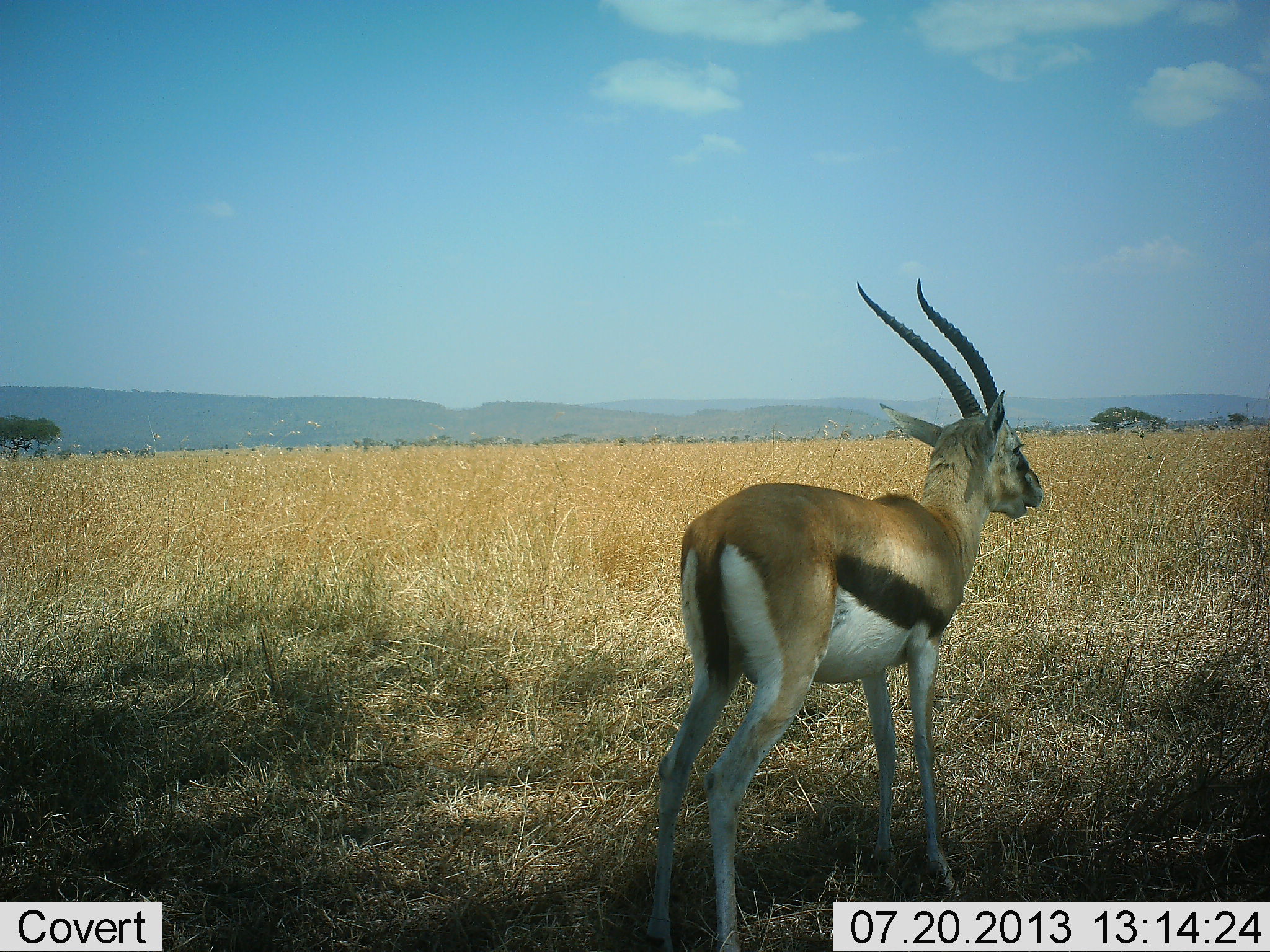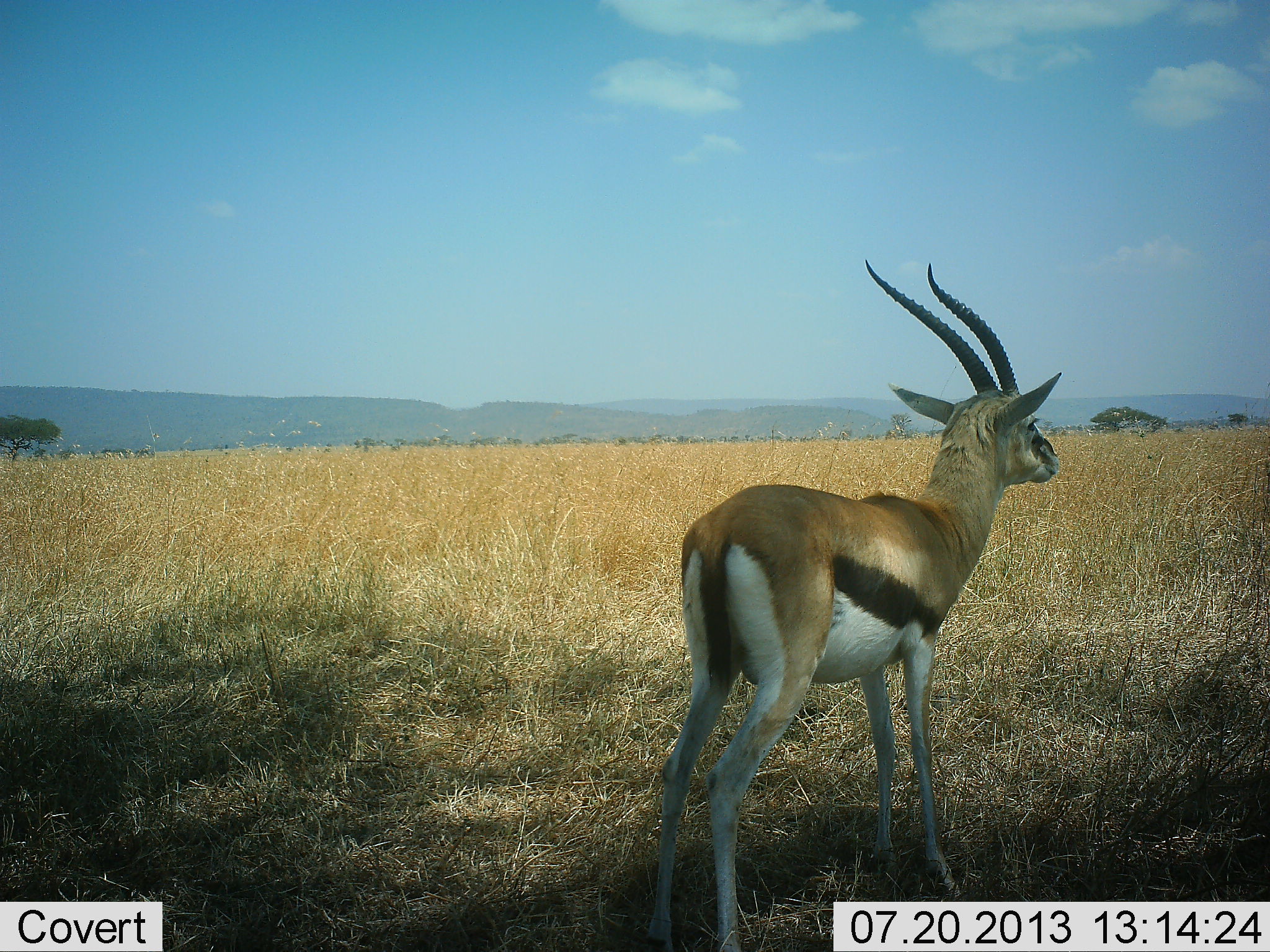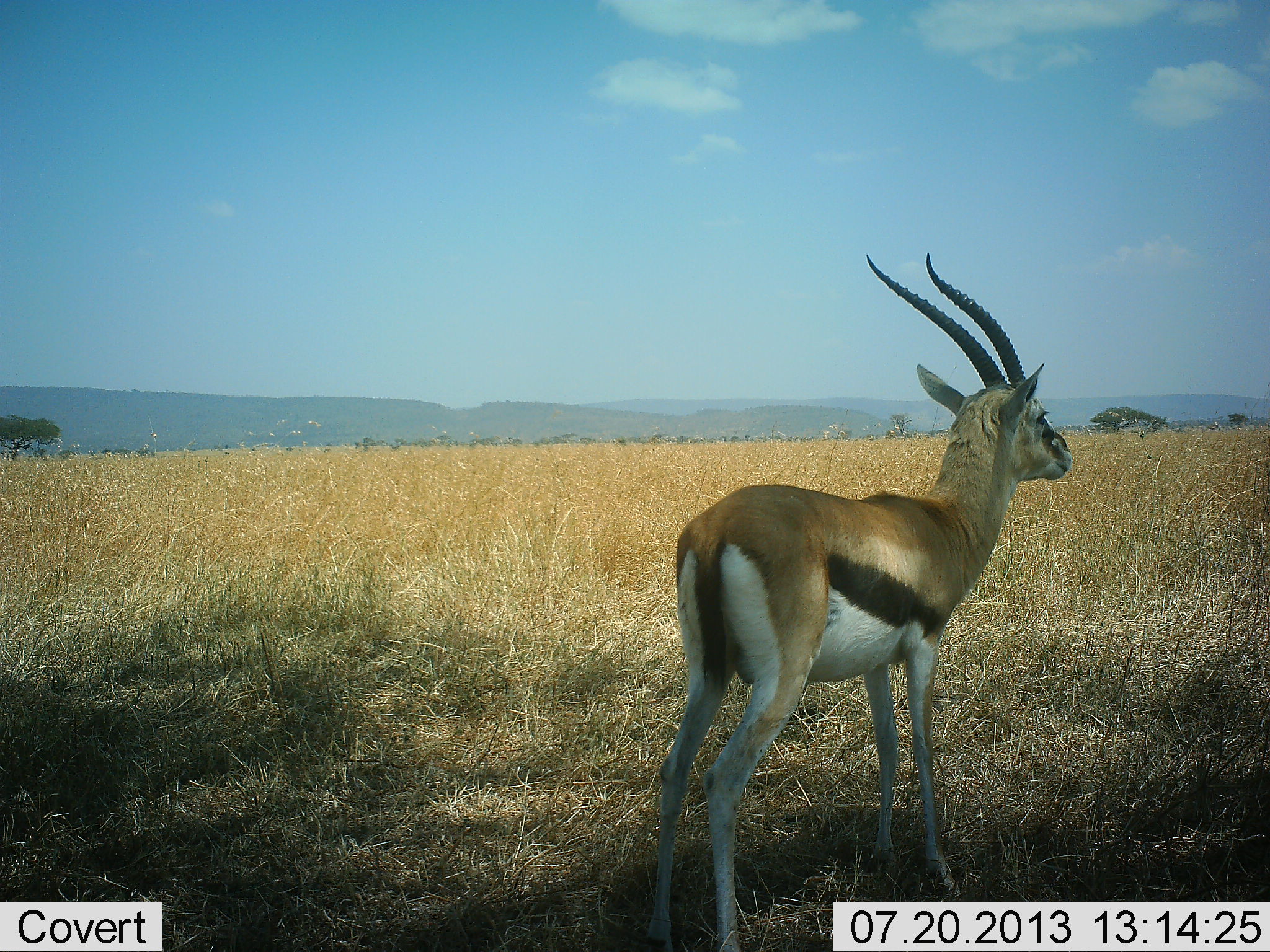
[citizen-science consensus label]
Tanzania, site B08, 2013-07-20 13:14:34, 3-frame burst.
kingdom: Animalia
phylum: Chordata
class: Mammalia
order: Artiodactyla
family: Bovidae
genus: Eudorcas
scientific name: Eudorcas thomsonii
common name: thomson's gazelle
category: gazellethomsons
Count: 1.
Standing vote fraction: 100%.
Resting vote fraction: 0%.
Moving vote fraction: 0%.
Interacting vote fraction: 0%.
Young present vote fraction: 0%.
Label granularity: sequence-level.